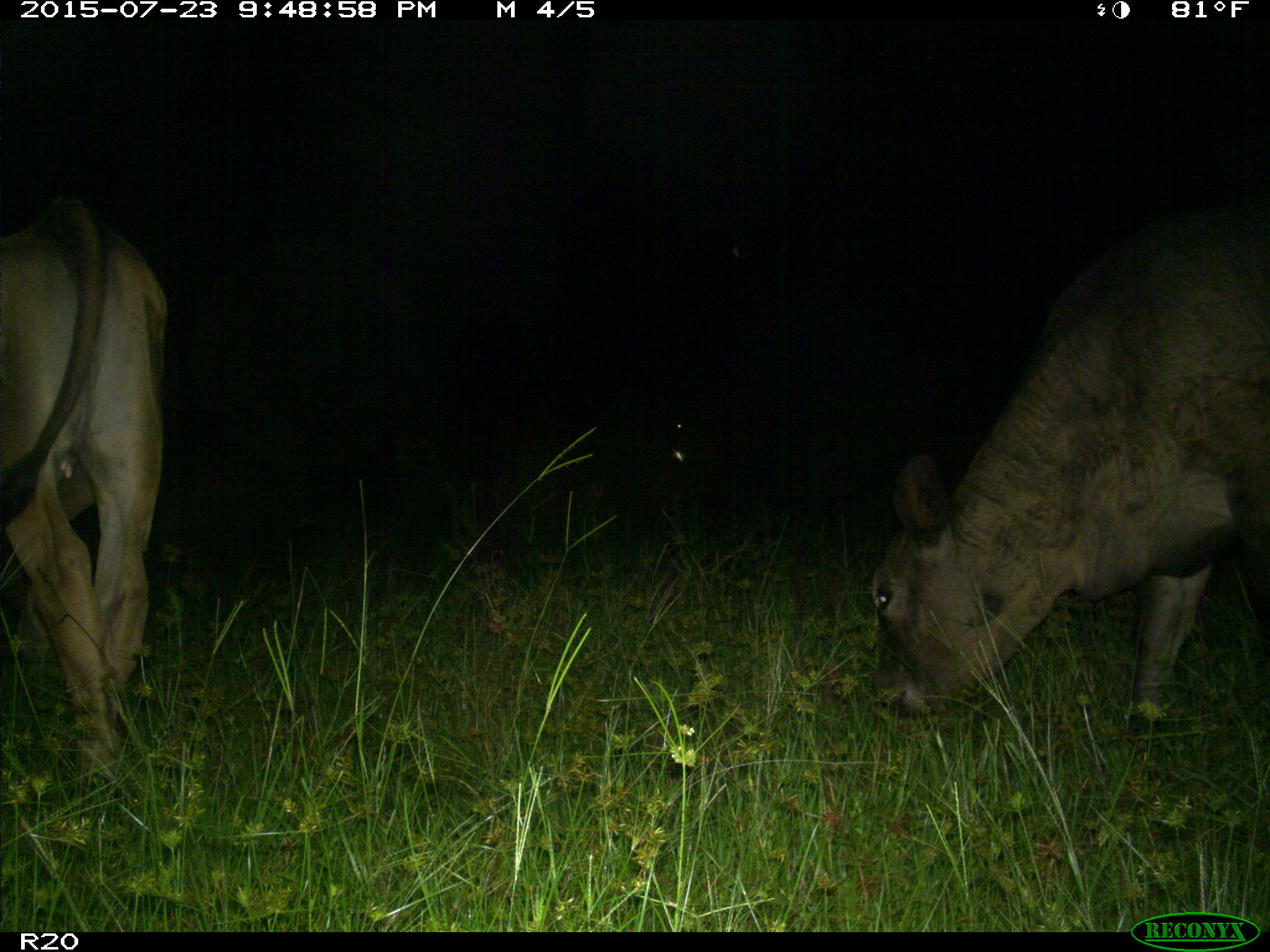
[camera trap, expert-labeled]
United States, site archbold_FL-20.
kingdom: Animalia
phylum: Chordata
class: Mammalia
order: Artiodactyla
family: Bovidae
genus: Bos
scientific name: Bos taurus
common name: domestic cow